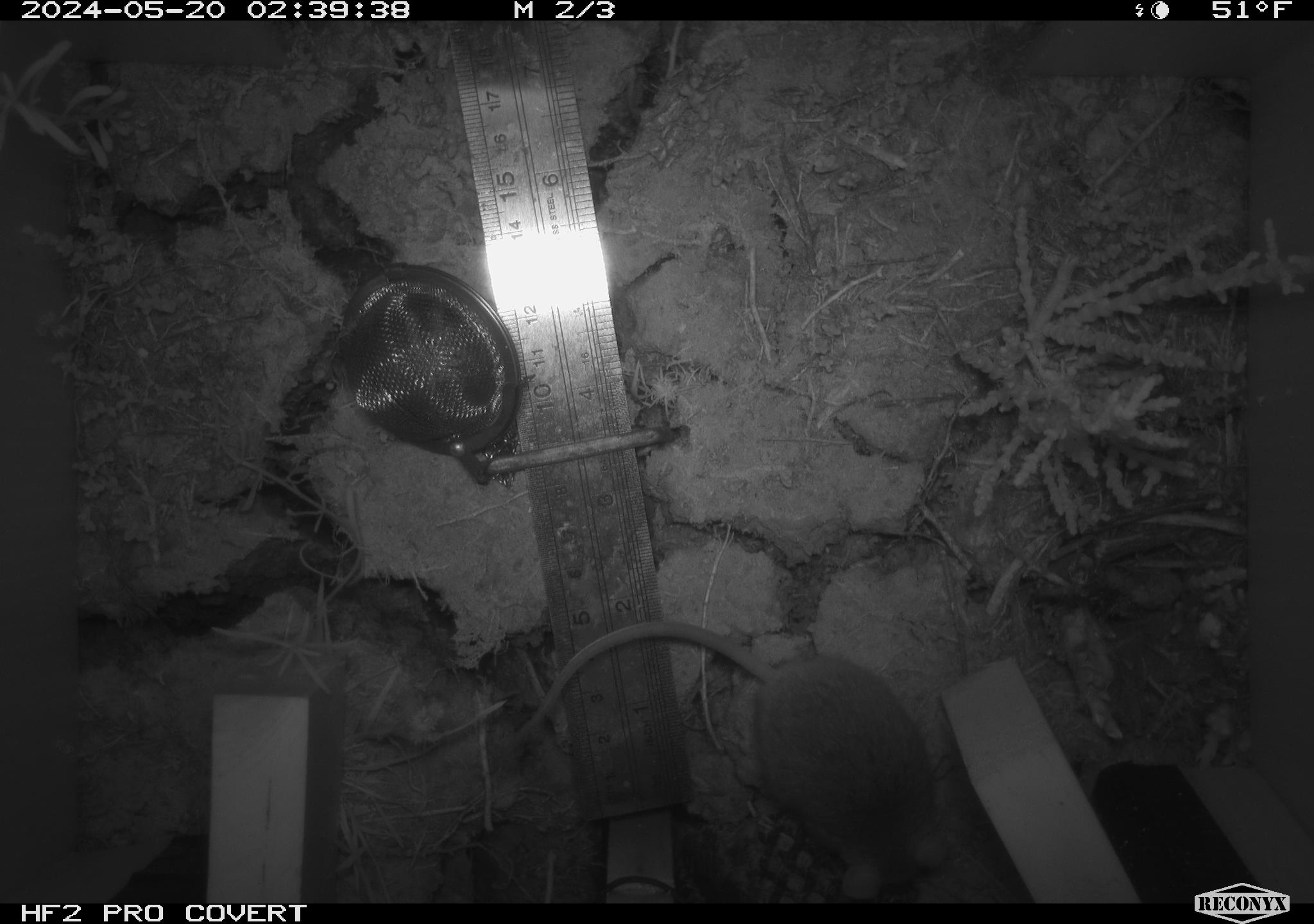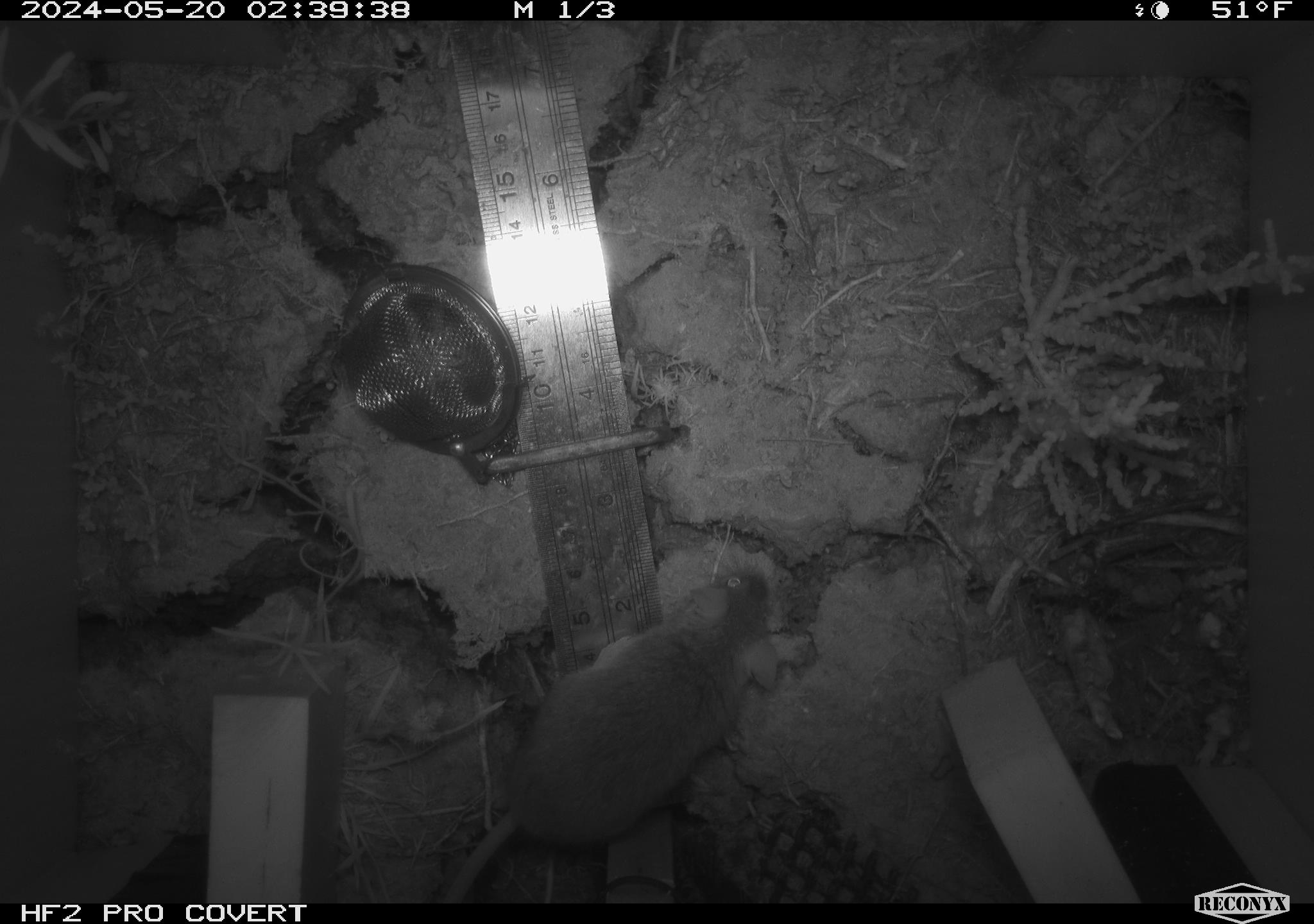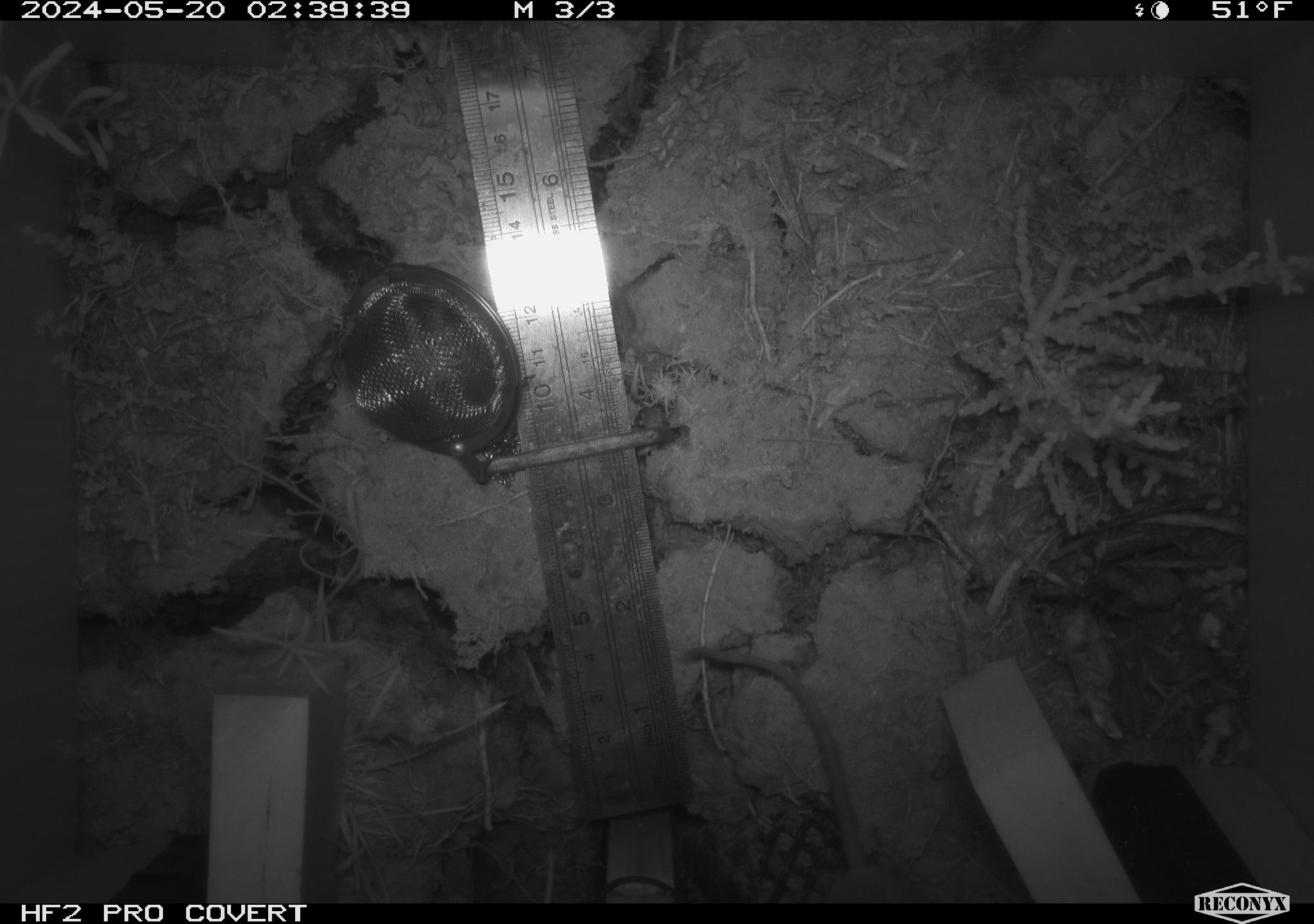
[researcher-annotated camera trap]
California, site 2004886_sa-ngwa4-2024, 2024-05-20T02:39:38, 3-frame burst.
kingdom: Animalia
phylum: Chordata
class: Mammalia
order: Rodentia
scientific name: Rodentia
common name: mouse species